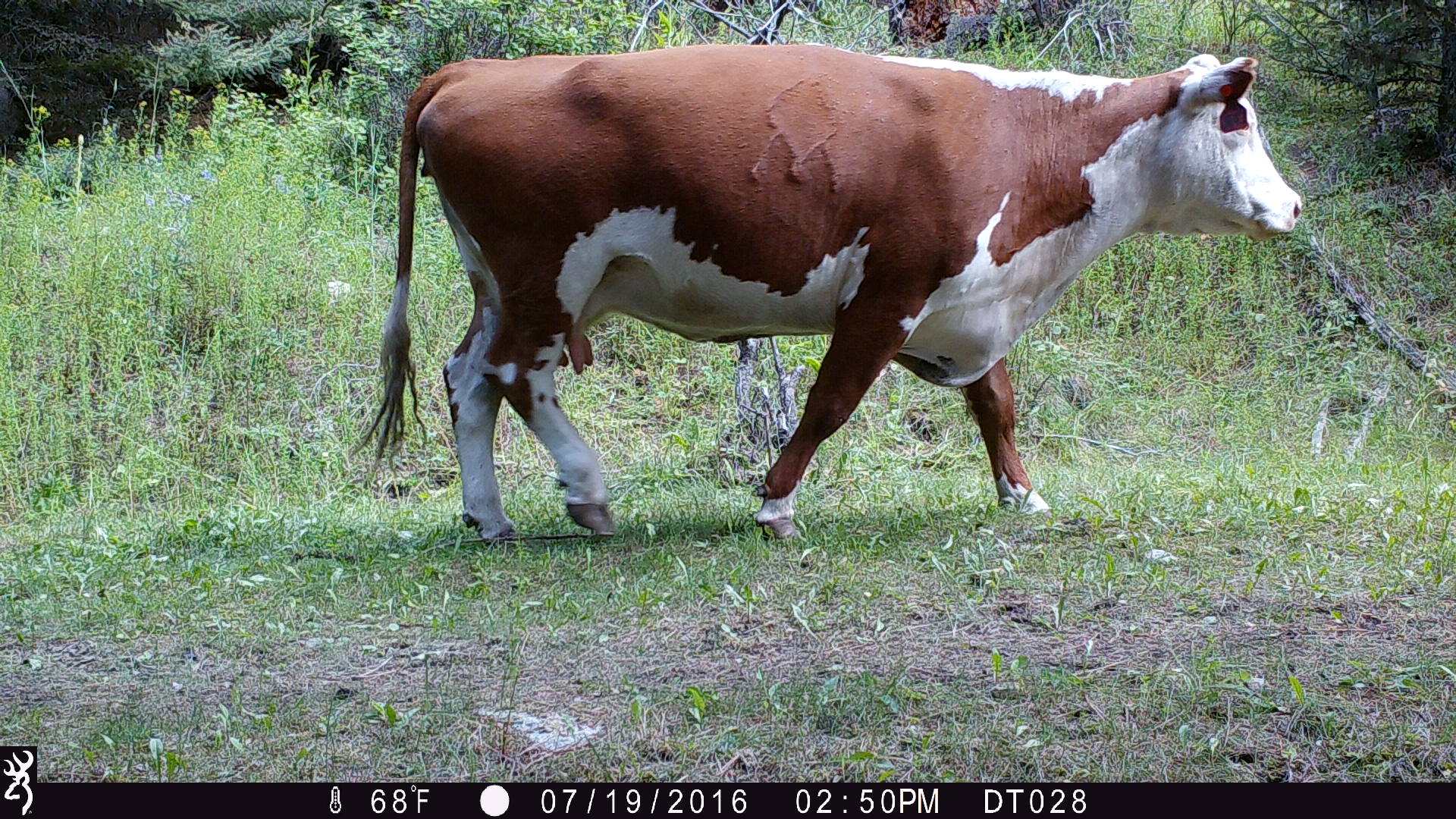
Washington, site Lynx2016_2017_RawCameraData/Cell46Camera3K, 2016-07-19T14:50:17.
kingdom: Animalia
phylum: Chordata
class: Mammalia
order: Artiodactyla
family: Bovidae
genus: Bos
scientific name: Bos taurus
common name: domestic cattle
Domestic cattle (Bos taurus). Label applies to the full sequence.